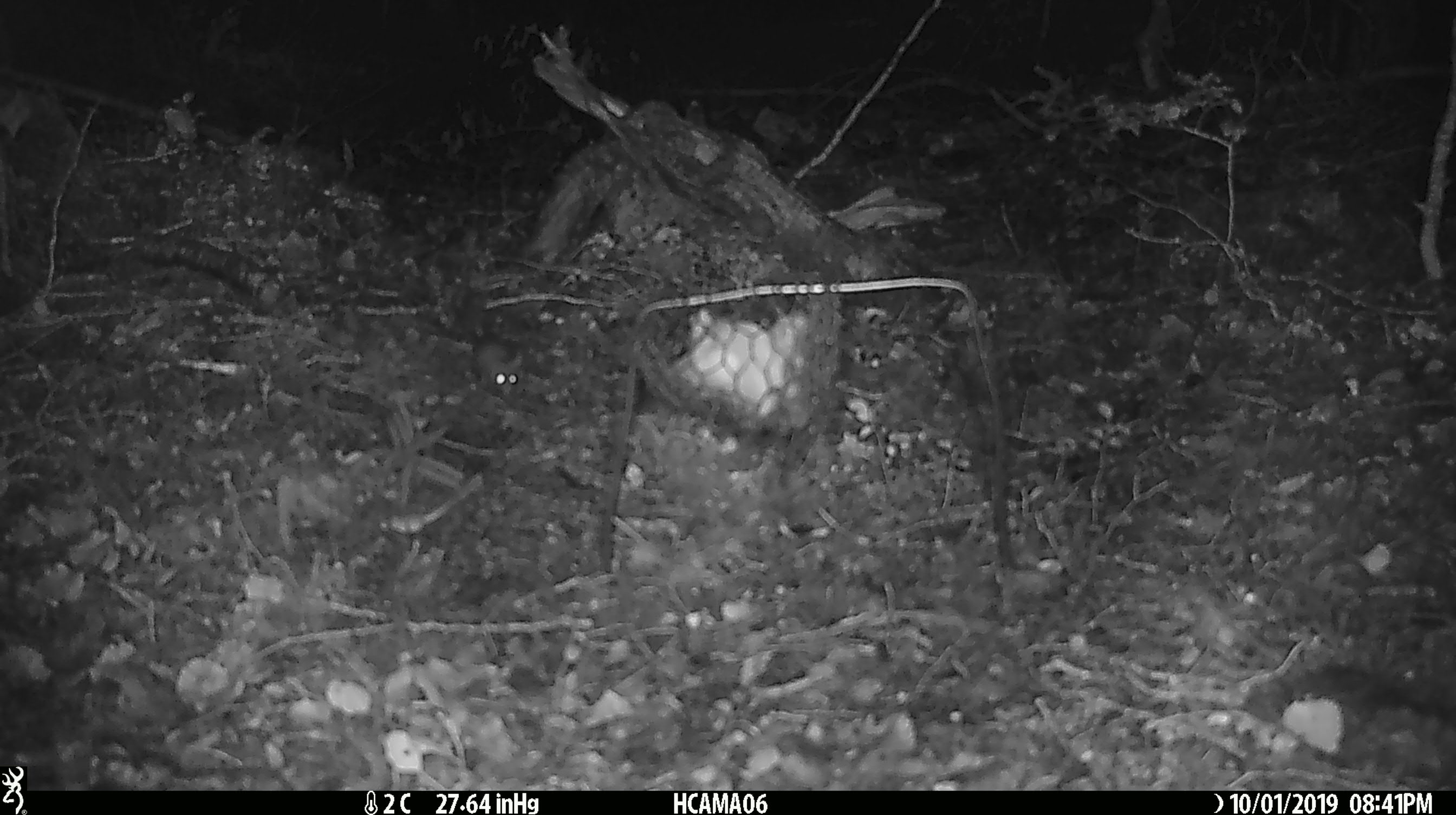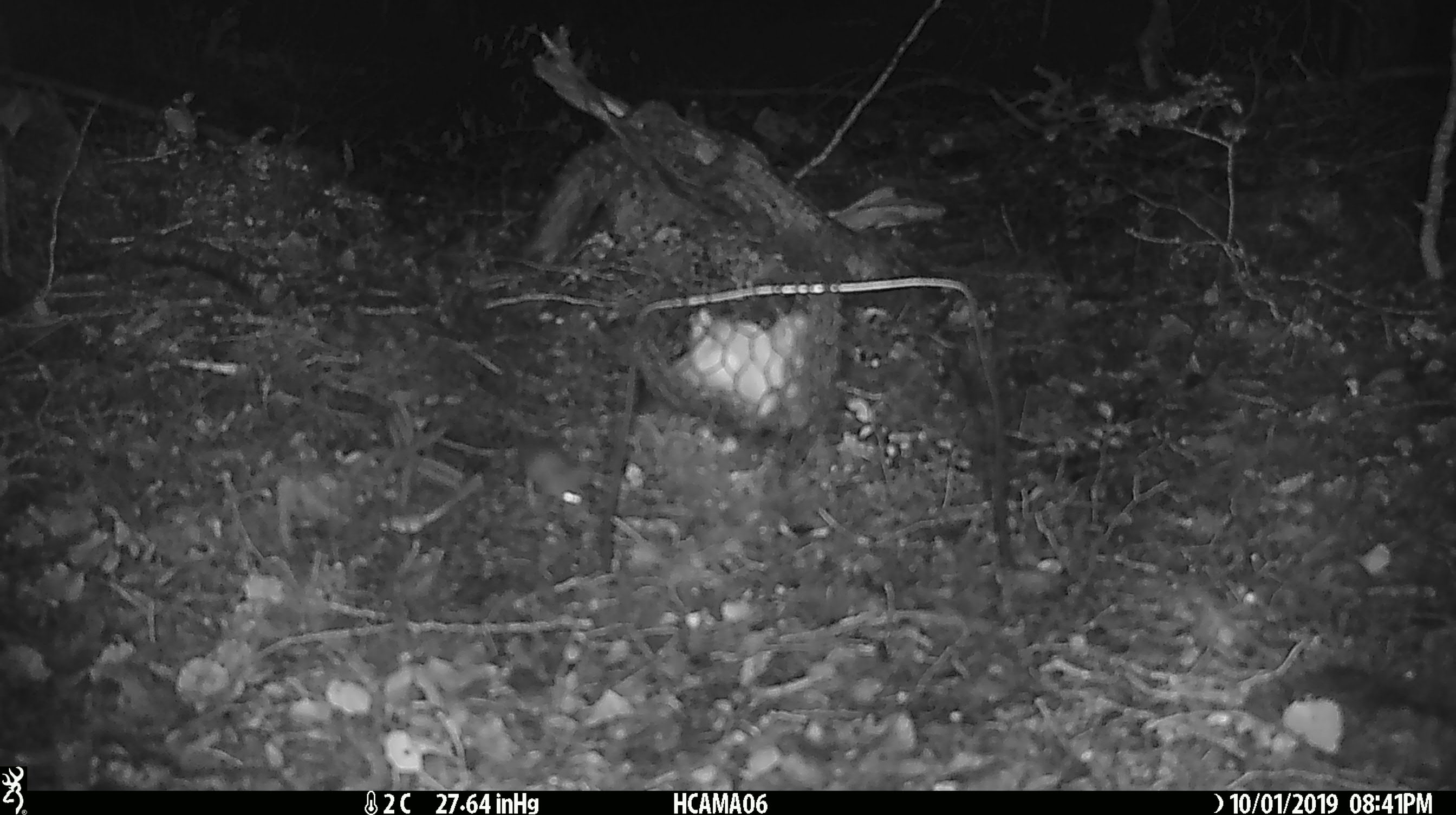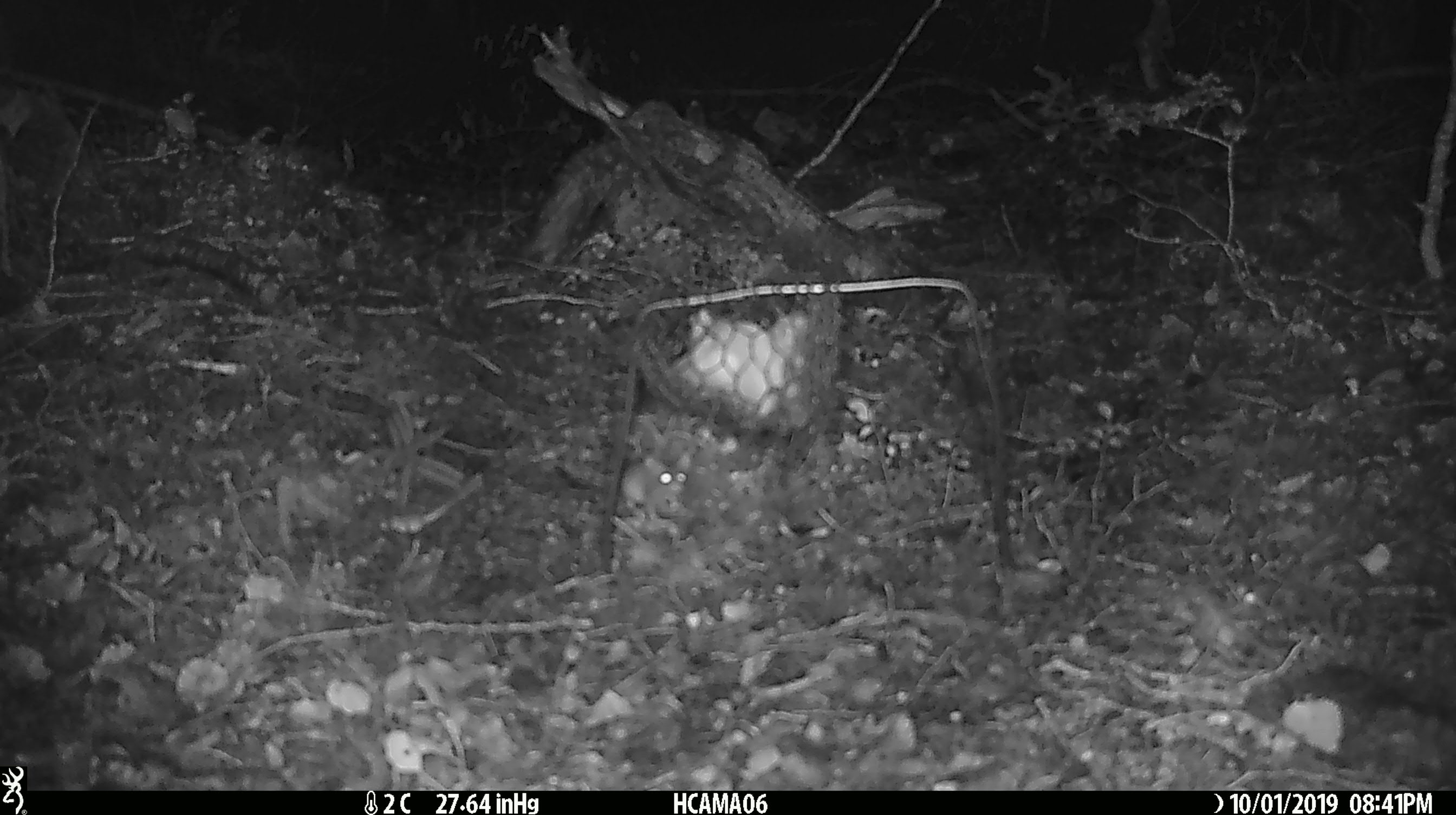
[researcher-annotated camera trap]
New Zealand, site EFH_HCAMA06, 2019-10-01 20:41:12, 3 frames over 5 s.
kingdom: Animalia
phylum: Chordata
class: Mammalia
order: Rodentia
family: Muridae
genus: Mus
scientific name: Mus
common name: mouse